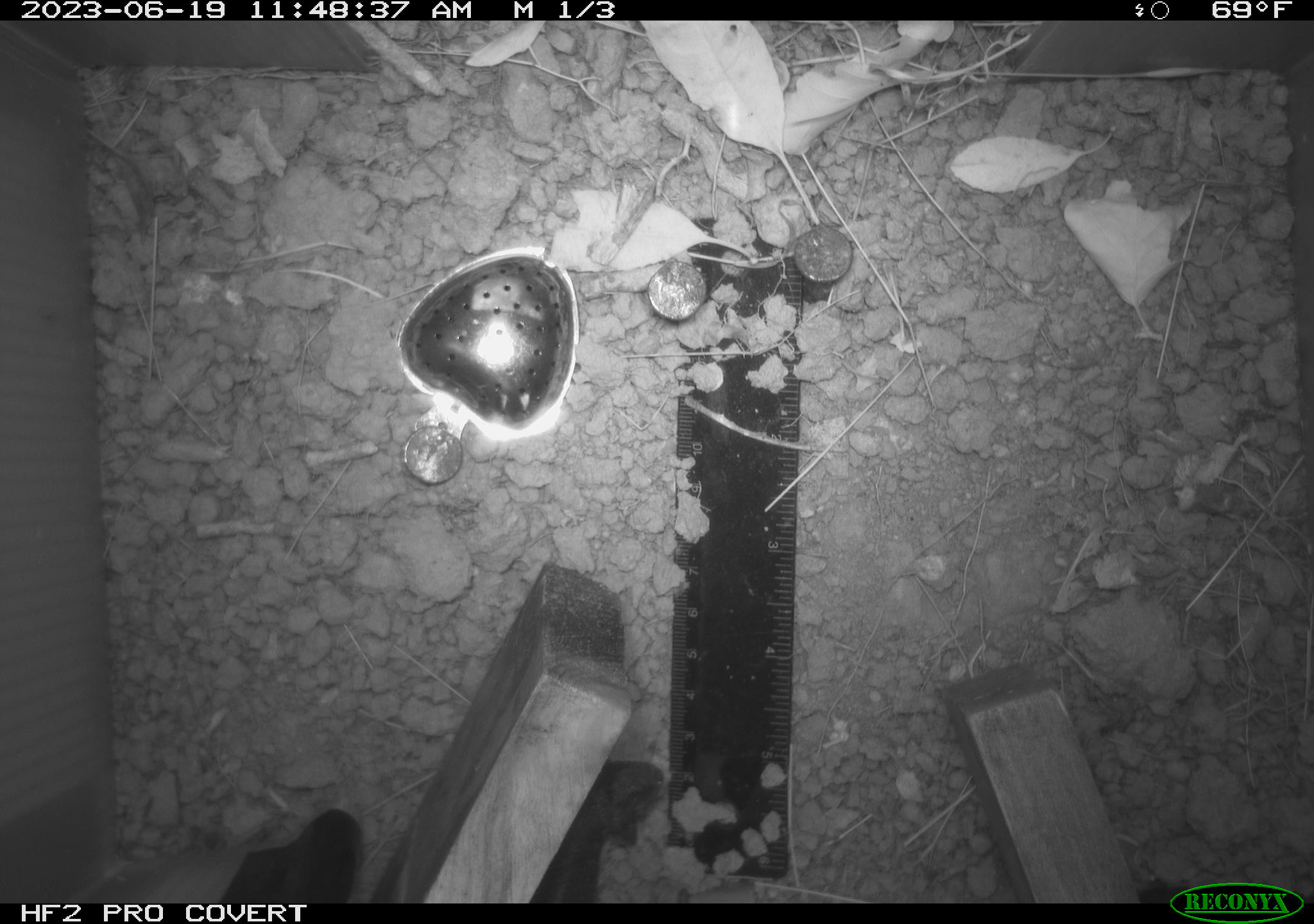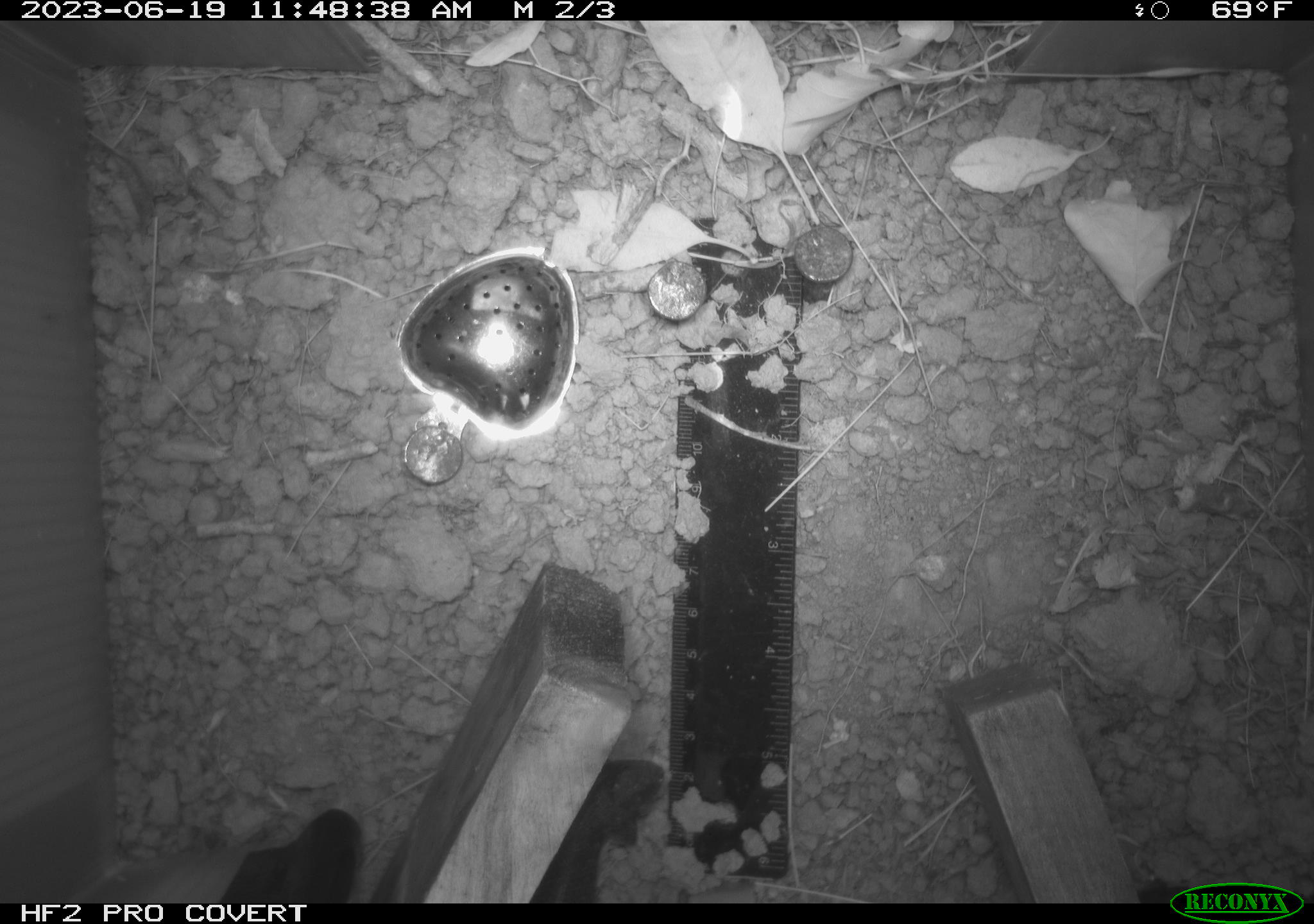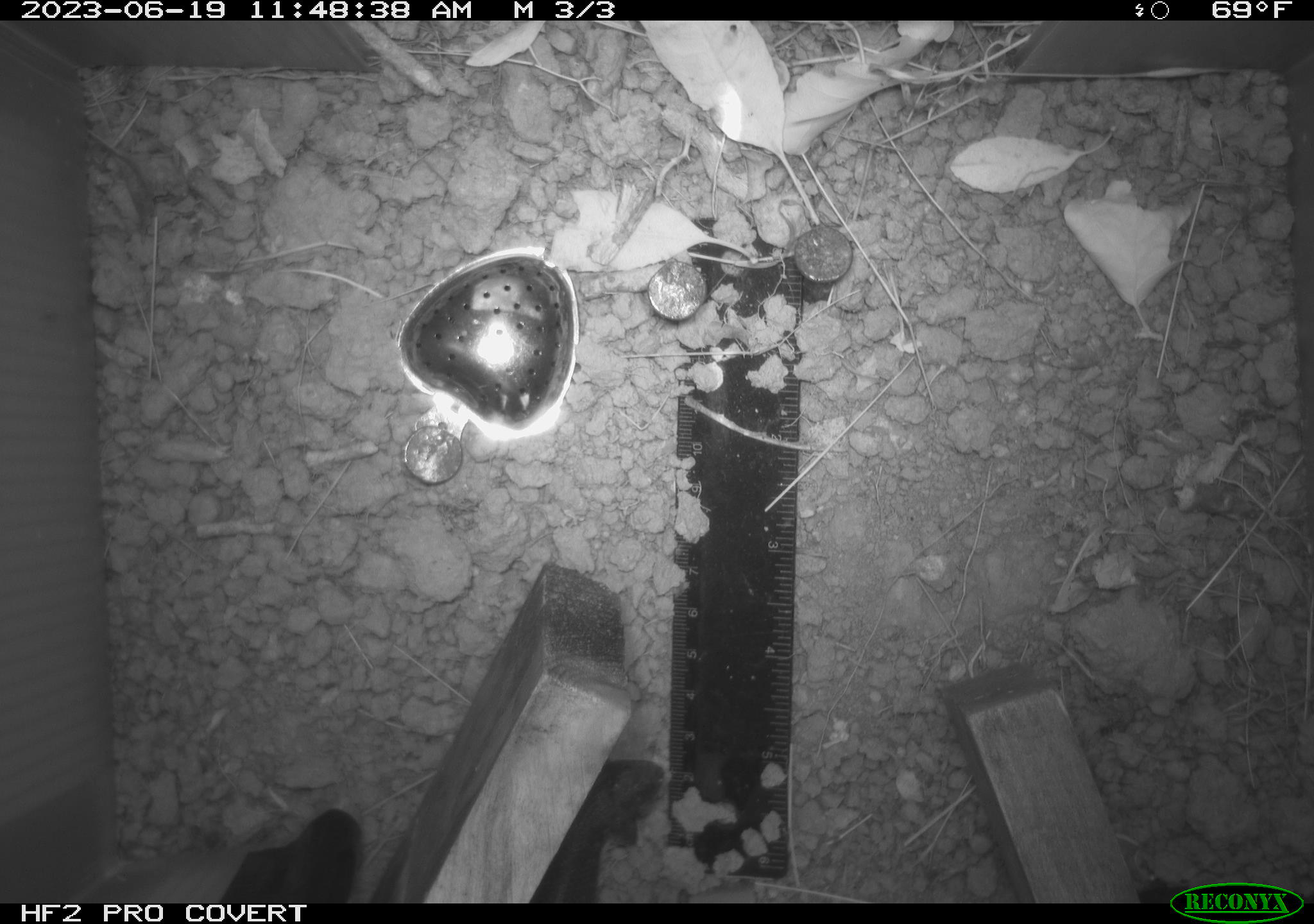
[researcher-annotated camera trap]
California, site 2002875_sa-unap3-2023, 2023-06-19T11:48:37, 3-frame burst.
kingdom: Animalia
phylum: Chordata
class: Reptilia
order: Squamata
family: Phrynosomatidae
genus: Sceloporus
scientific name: Sceloporus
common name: spiny lizards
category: sceloporus species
Sceloporus species (spiny lizards) (Sceloporus).